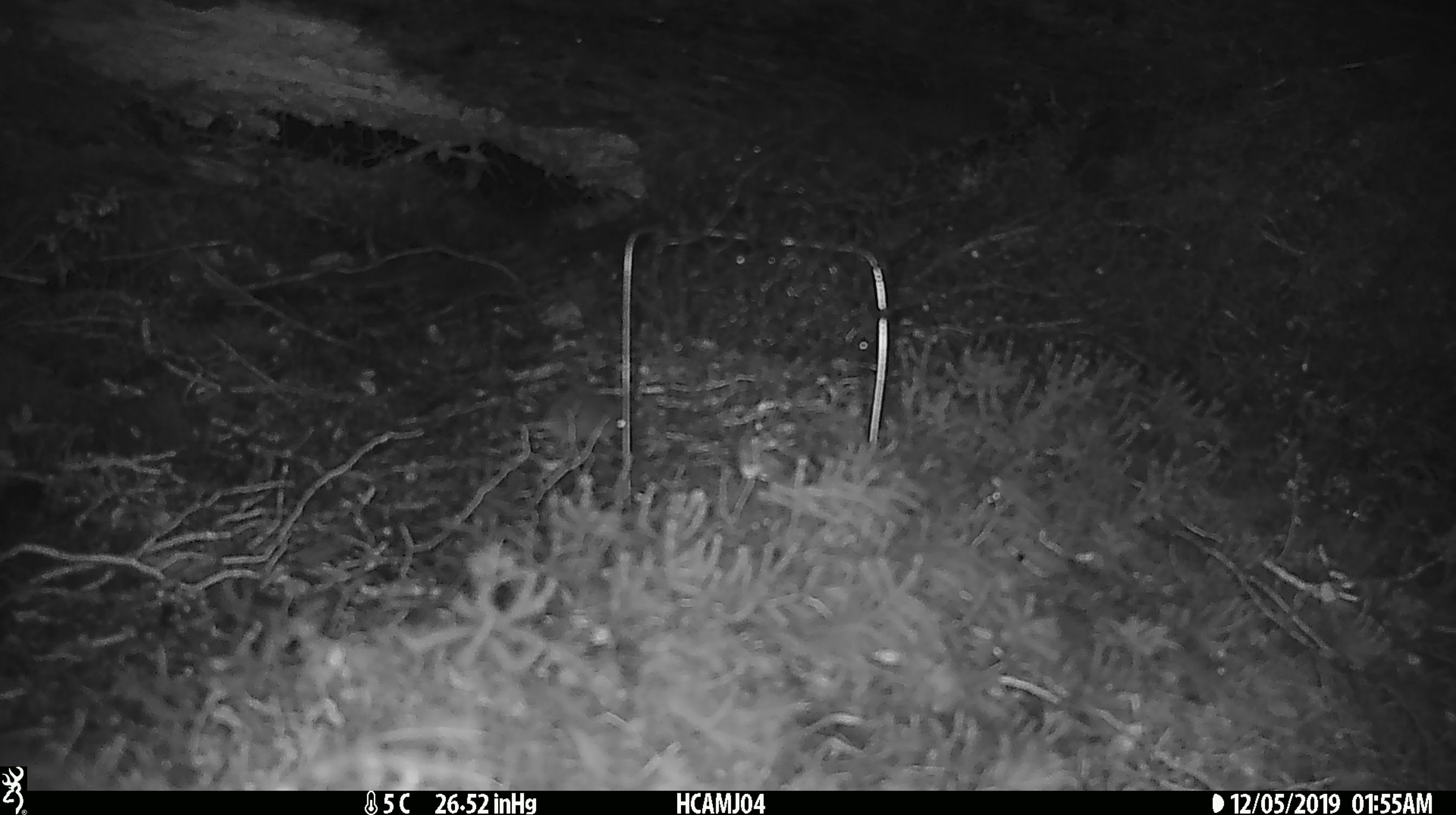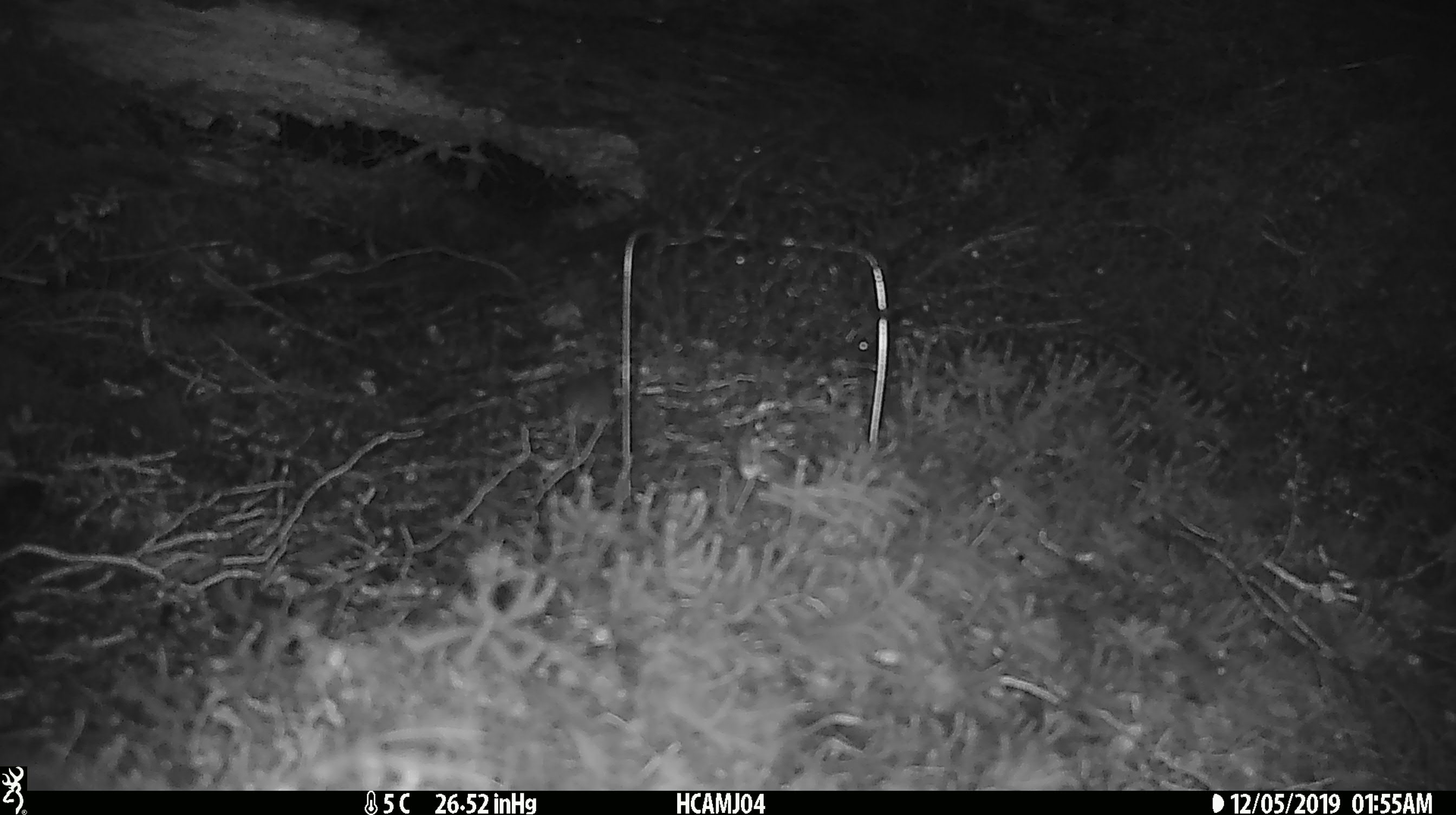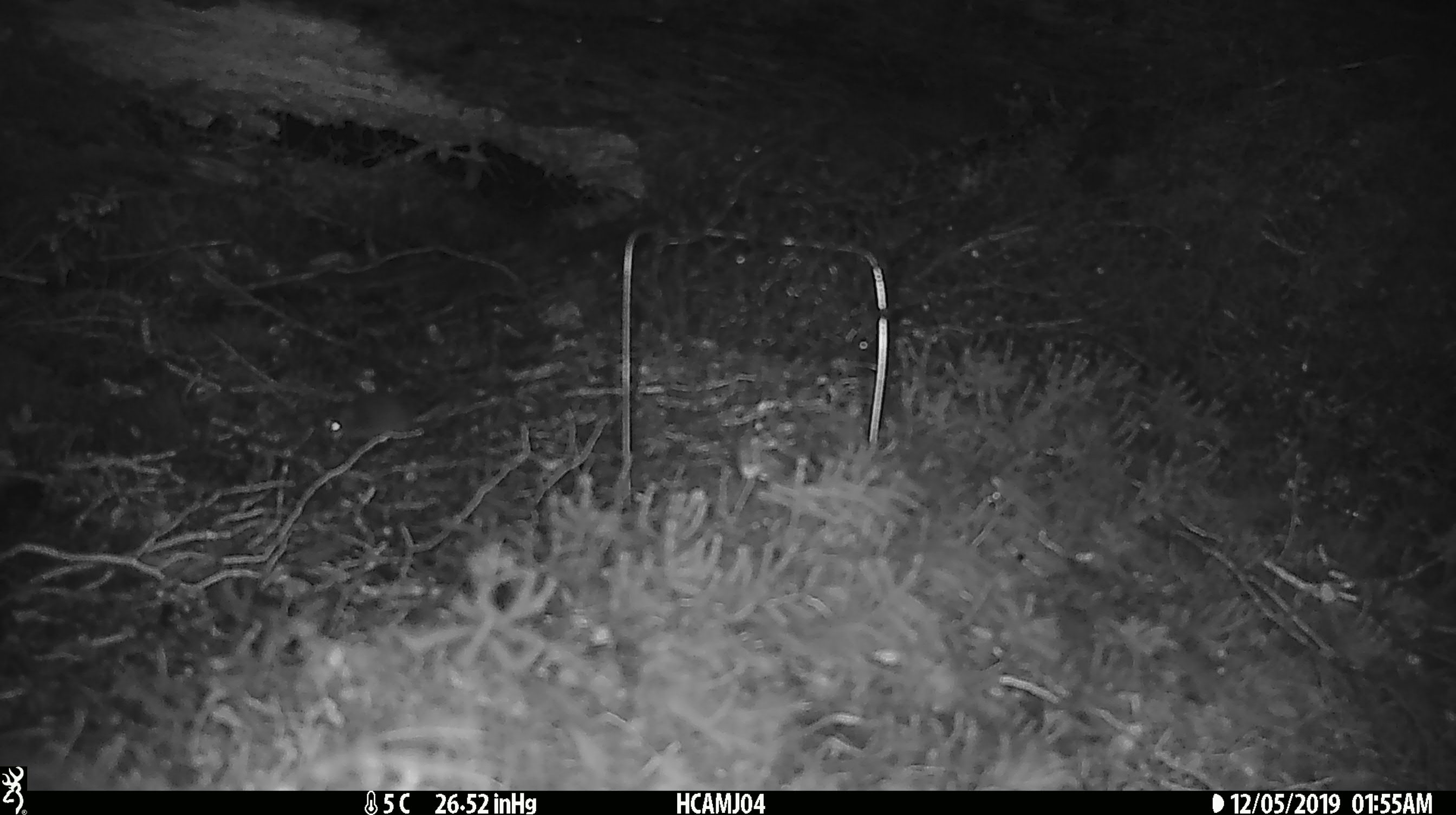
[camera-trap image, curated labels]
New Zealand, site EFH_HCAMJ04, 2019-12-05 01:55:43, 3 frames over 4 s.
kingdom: Animalia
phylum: Chordata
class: Mammalia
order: Rodentia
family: Muridae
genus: Mus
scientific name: Mus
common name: mouse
Mouse (Mus).